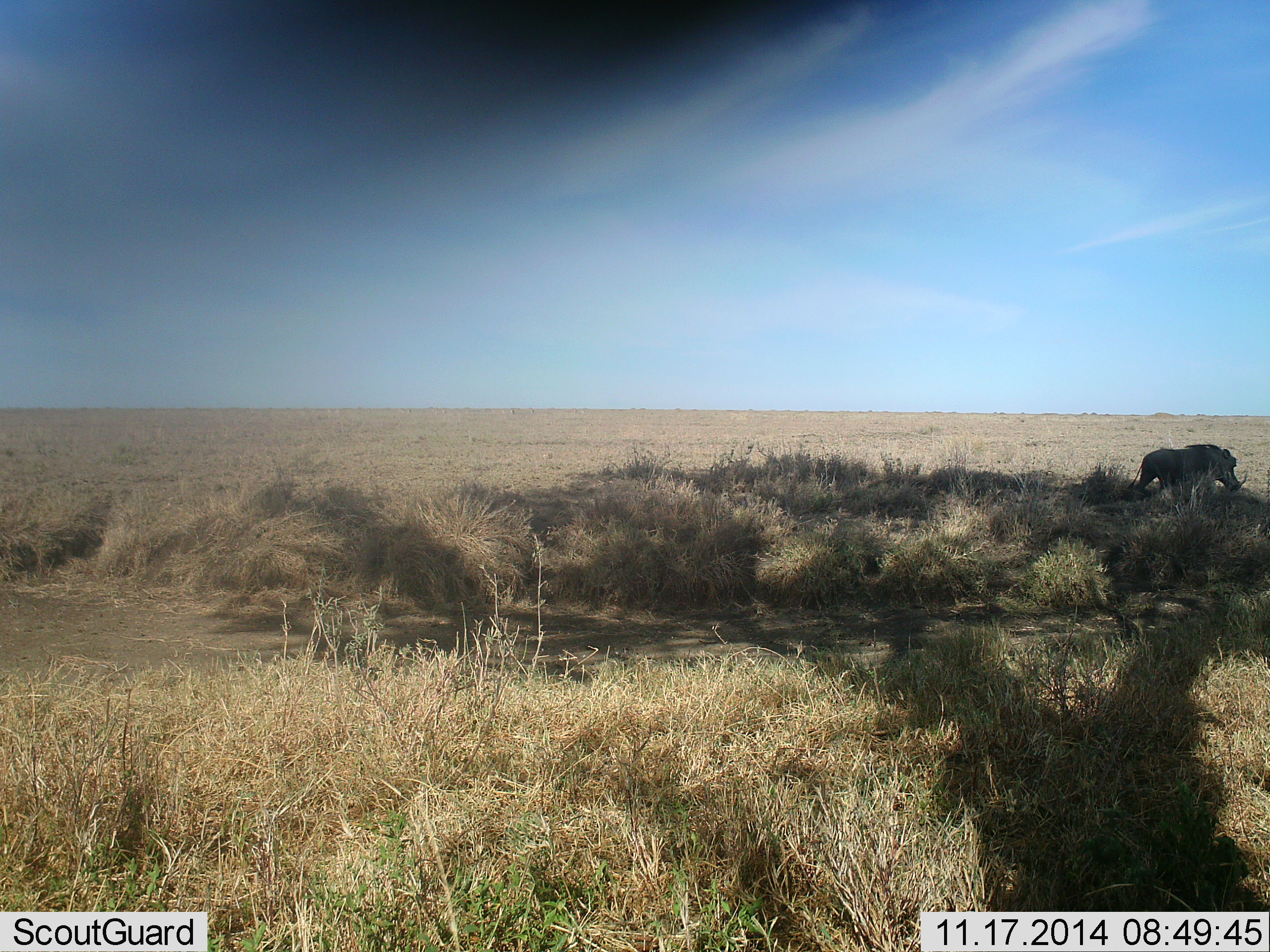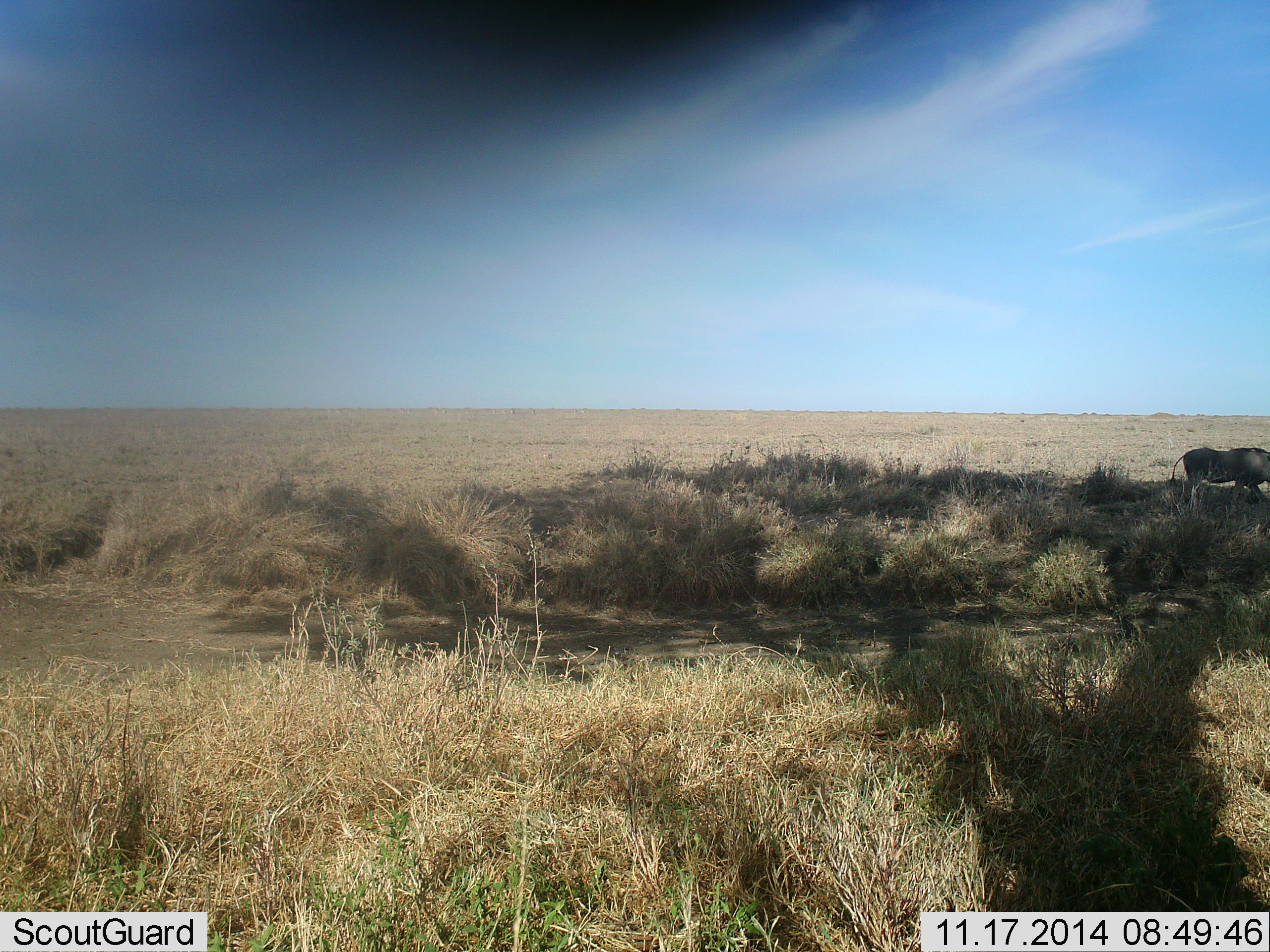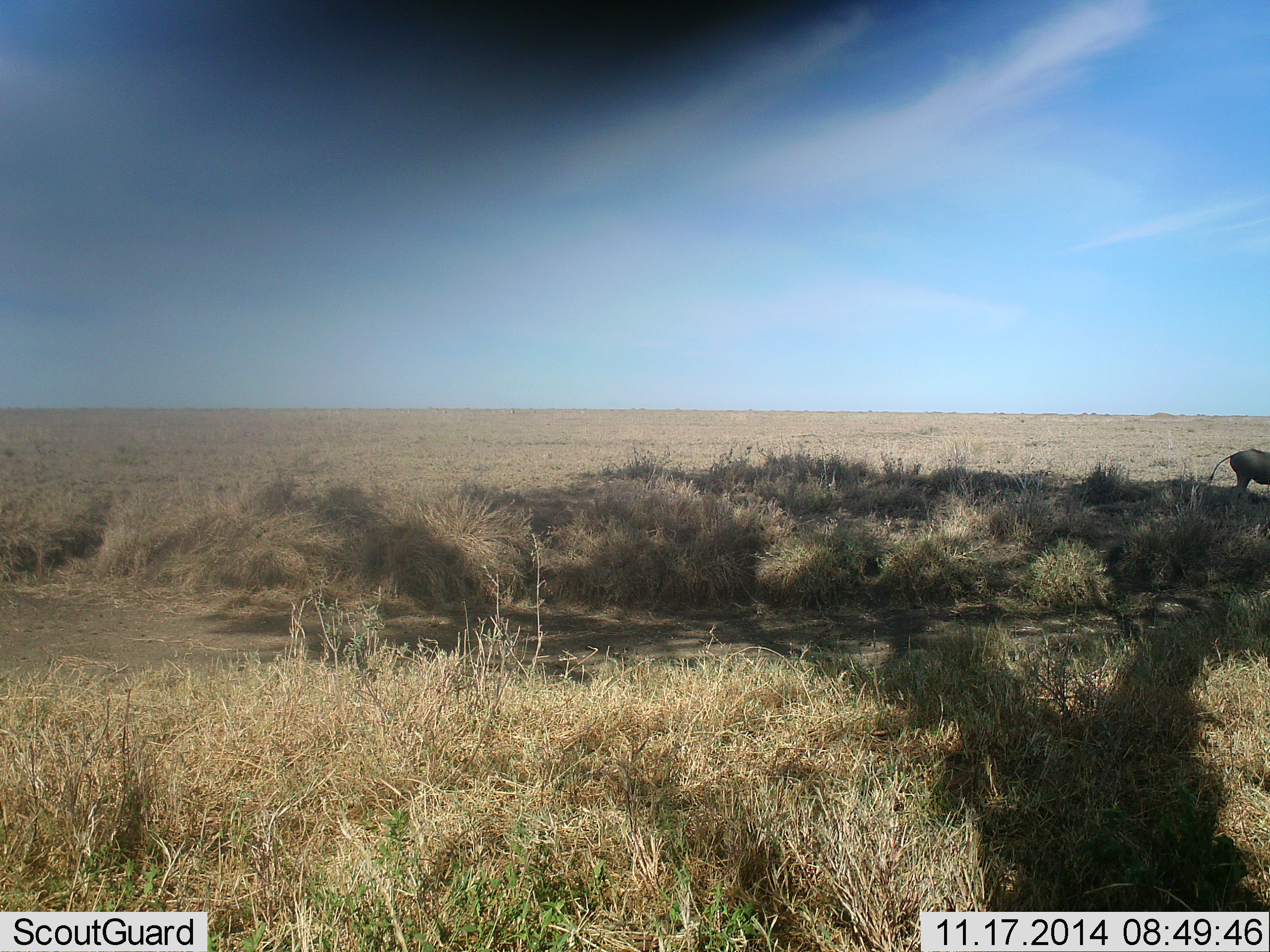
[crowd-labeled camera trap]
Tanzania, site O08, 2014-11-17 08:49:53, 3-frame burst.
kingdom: Animalia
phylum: Chordata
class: Mammalia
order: Artiodactyla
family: Suidae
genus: Phacochoerus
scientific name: Phacochoerus africanus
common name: warthog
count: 1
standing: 0%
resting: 10%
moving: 90%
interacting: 0%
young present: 0%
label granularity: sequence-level